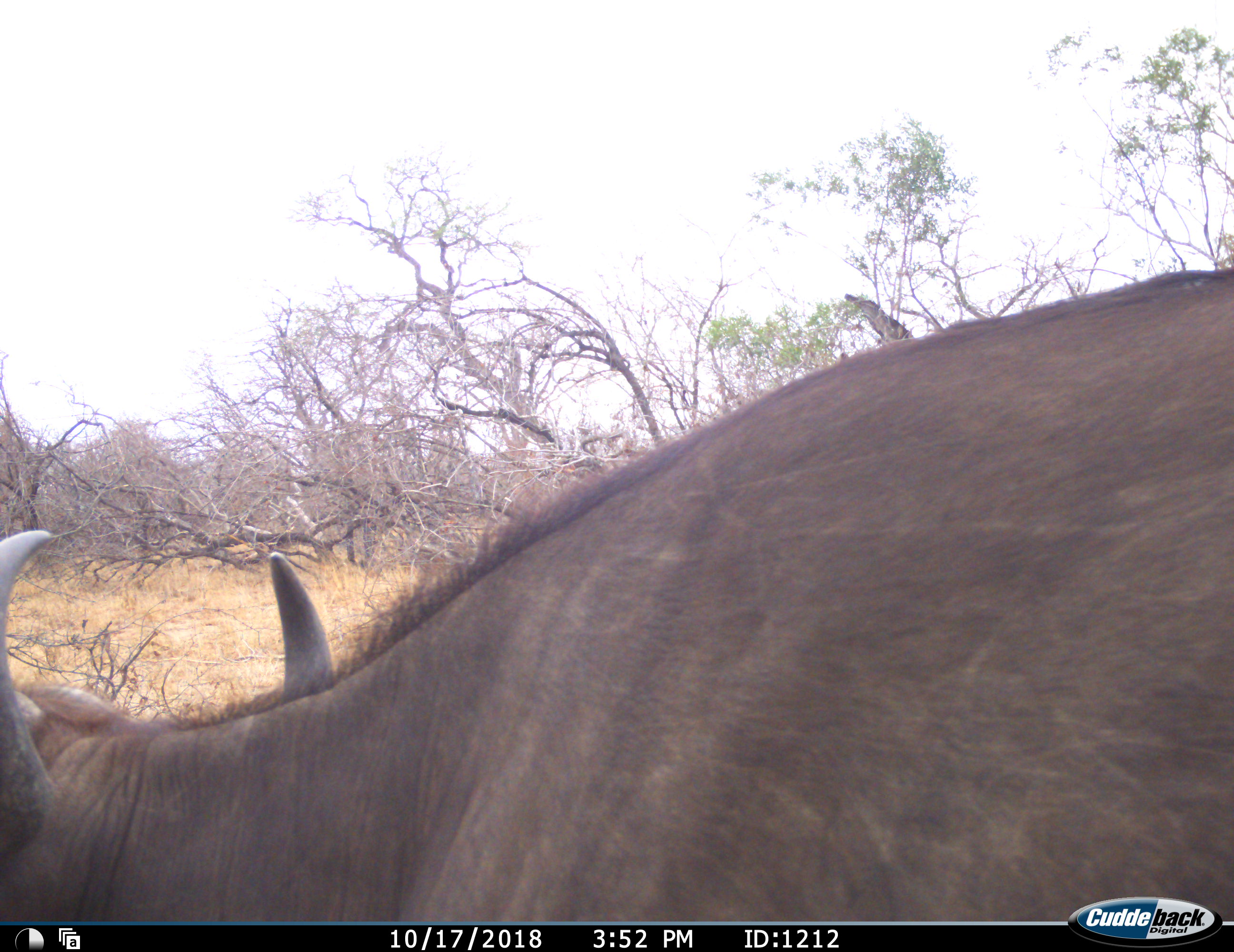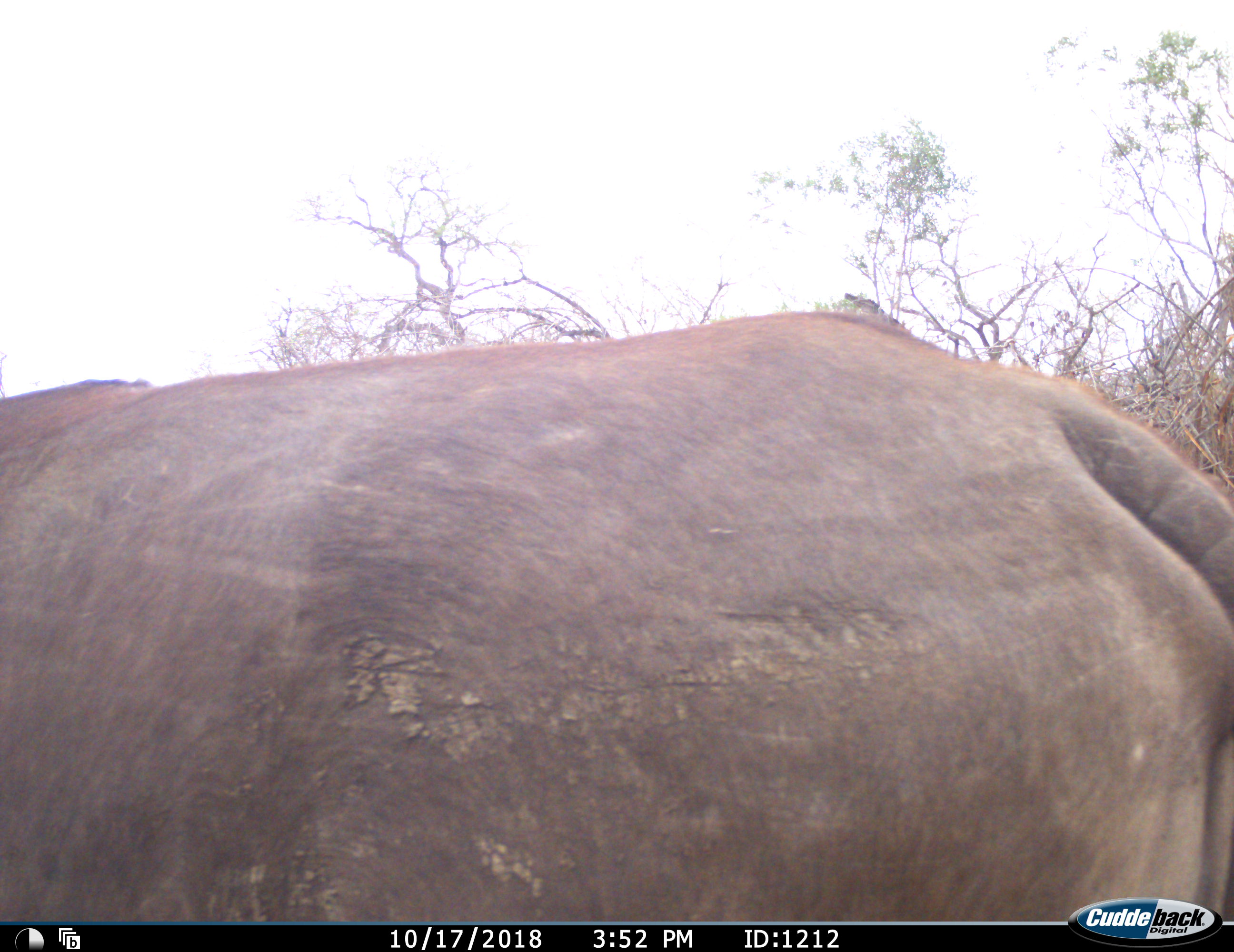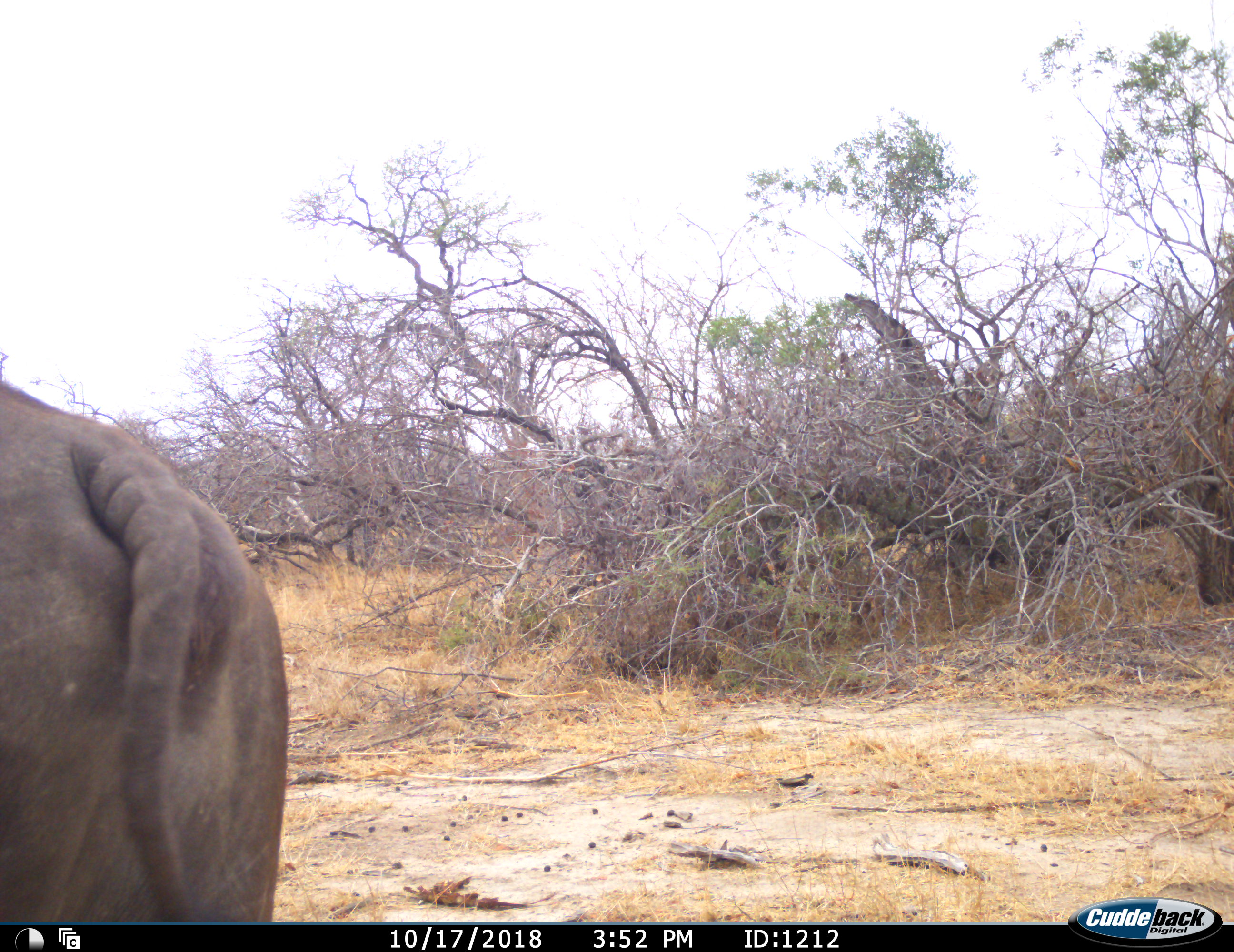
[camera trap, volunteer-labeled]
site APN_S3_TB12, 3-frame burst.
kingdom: Animalia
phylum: Chordata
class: Mammalia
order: Artiodactyla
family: Bovidae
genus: Syncerus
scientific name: Syncerus caffer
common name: african buffalo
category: buffalo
Buffalo (african buffalo) (Syncerus caffer), count 1. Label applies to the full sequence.